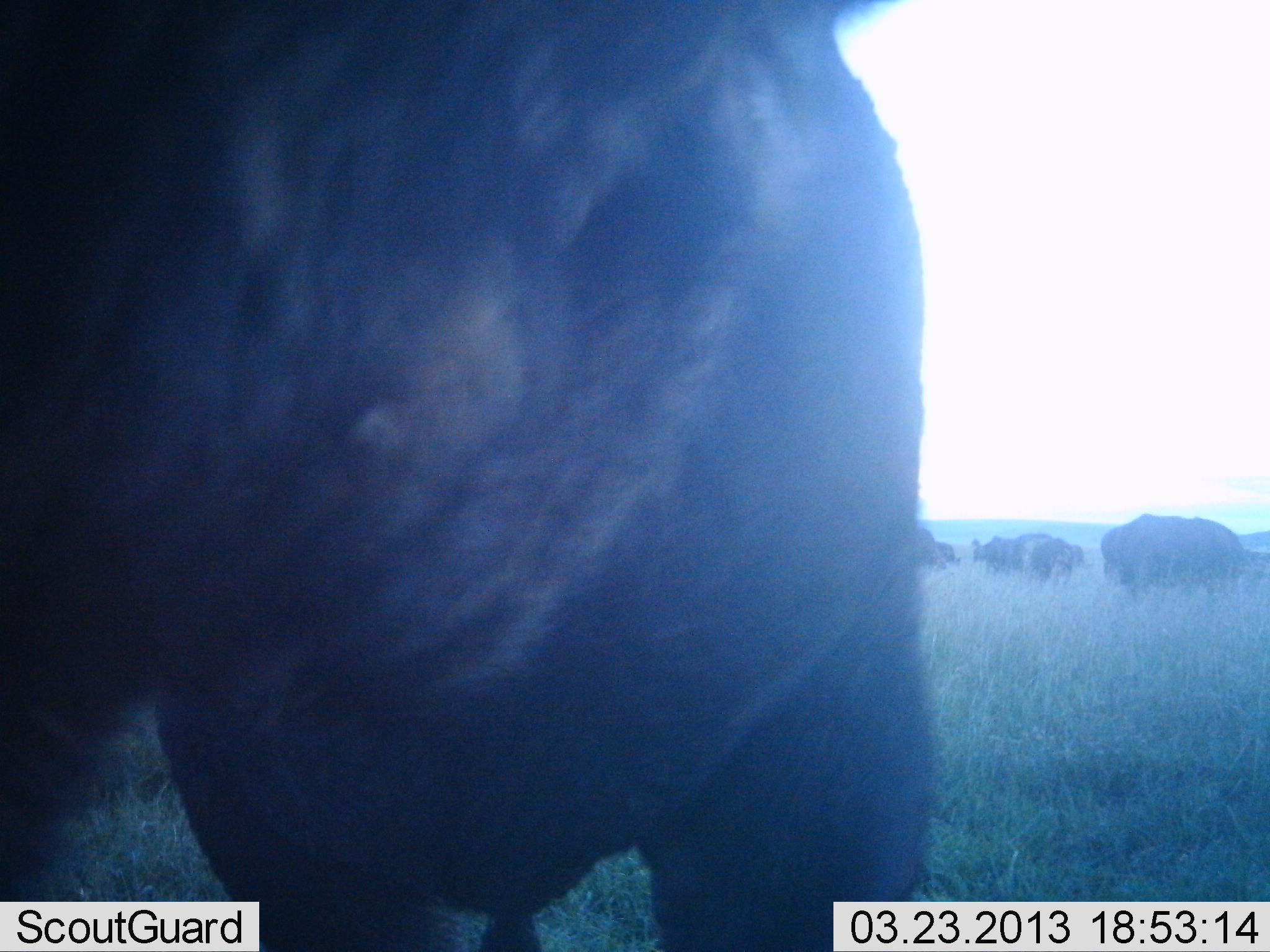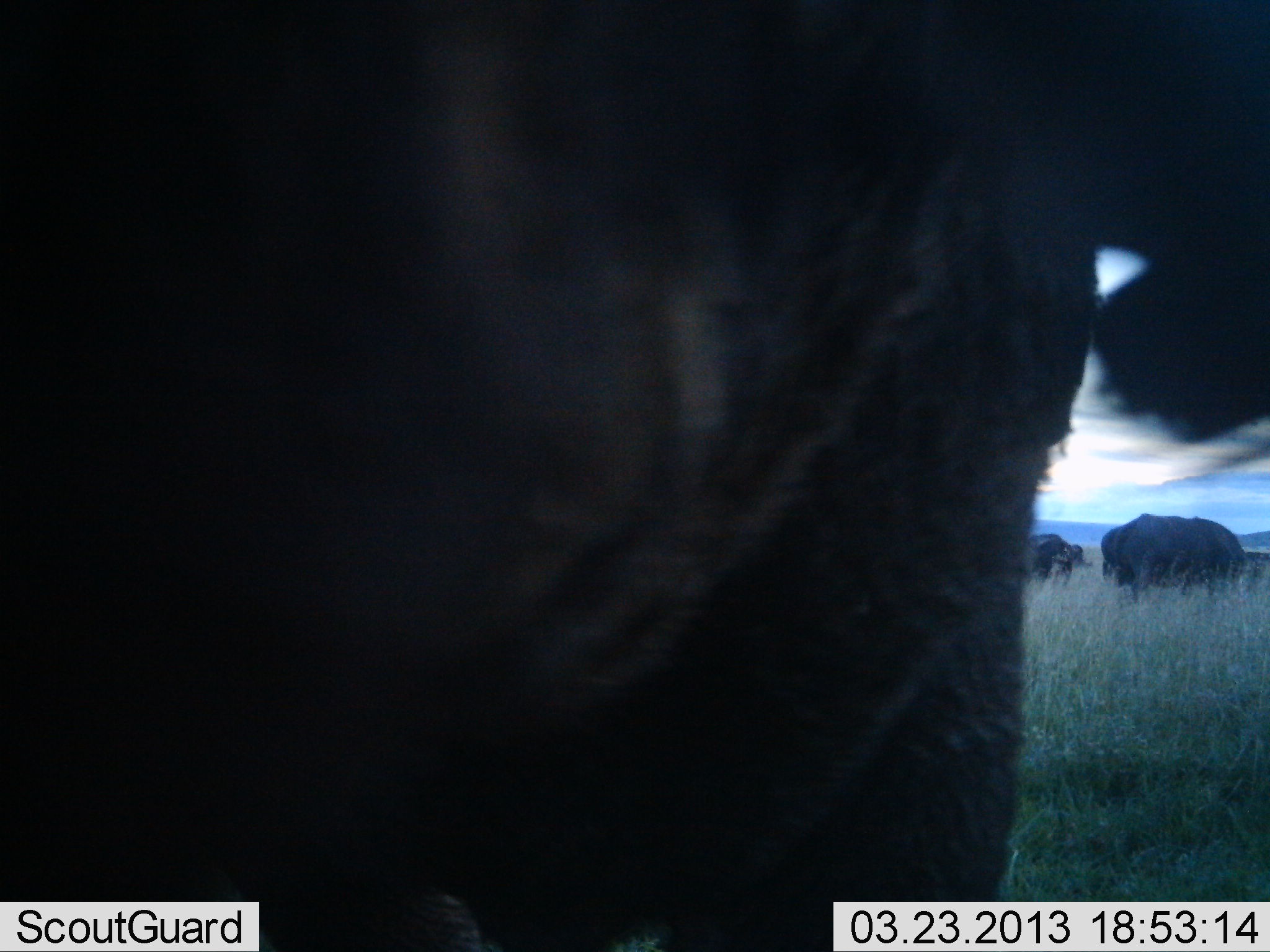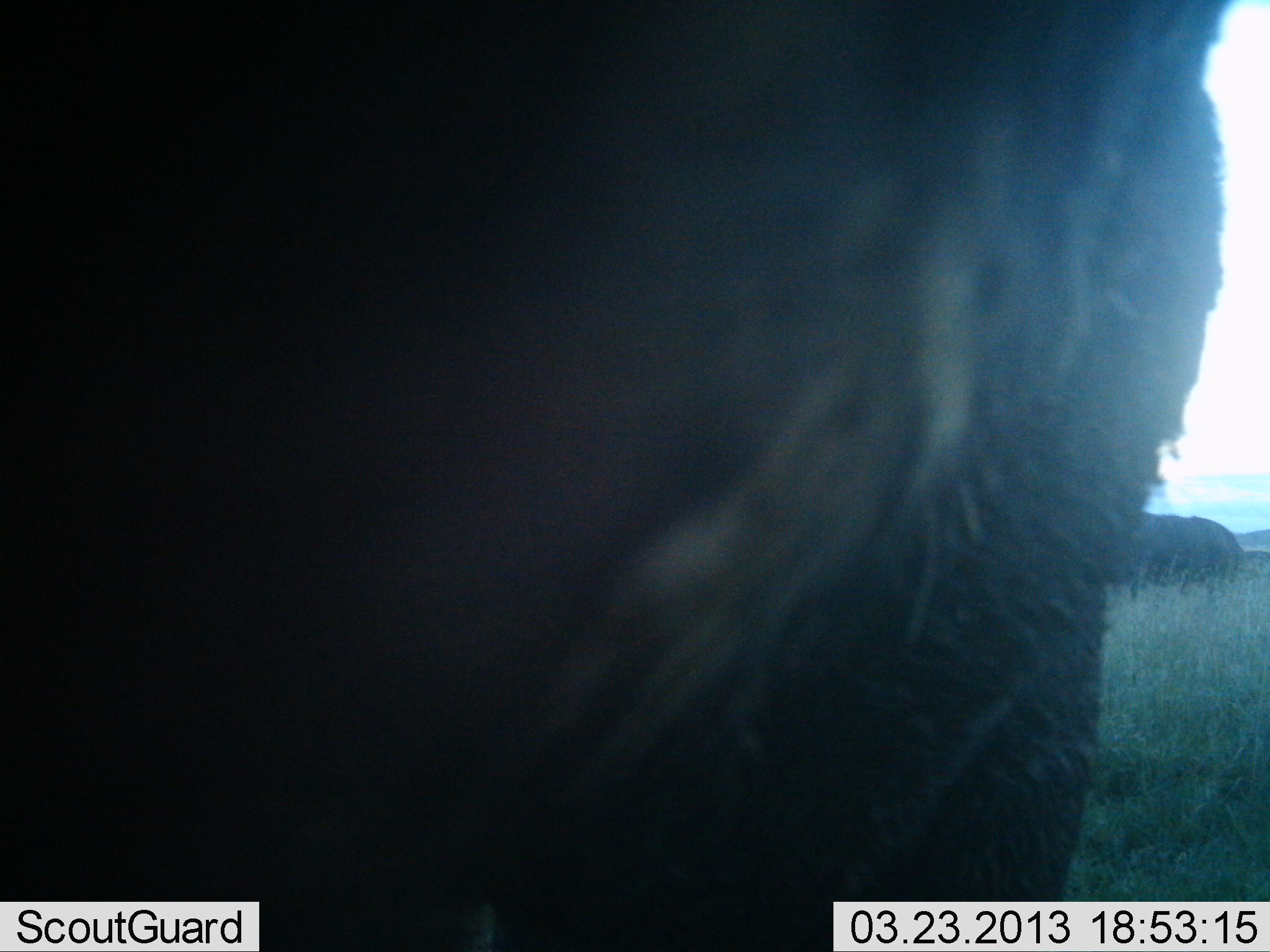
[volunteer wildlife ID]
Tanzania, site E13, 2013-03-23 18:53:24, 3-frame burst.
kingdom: Animalia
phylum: Chordata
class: Mammalia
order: Artiodactyla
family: Bovidae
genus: Syncerus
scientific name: Syncerus caffer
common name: cape buffalo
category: buffalo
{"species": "buffalo (cape buffalo) (Syncerus caffer)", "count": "6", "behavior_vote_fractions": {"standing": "60%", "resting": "0%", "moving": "60%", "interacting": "7%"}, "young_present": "0%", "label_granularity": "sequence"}